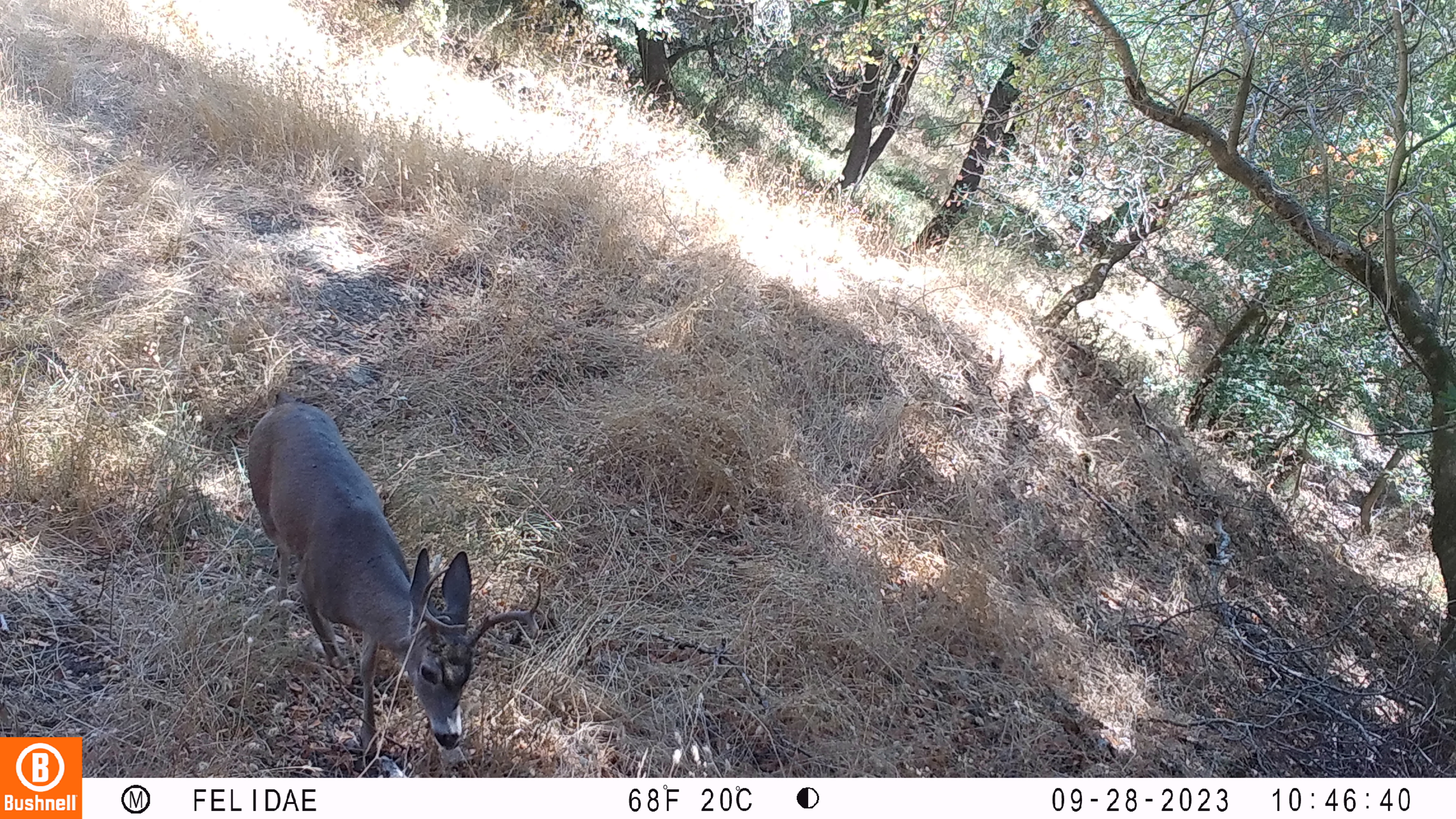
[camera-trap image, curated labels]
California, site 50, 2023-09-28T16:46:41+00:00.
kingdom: Animalia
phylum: Chordata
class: Mammalia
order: Artiodactyla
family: Cervidae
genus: Odocoileus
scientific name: Odocoileus hemionus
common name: mule deer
Mule deer (Odocoileus hemionus).